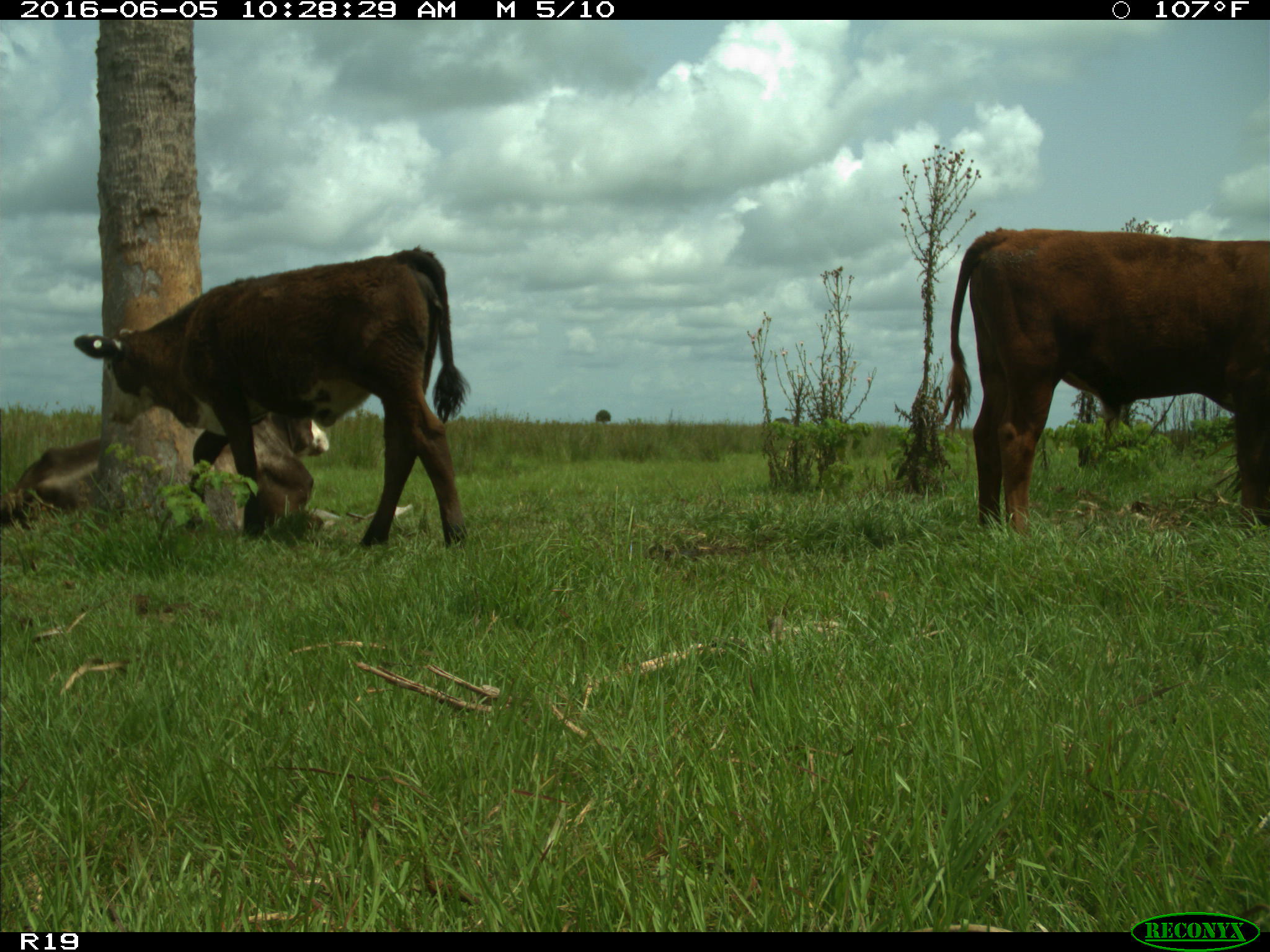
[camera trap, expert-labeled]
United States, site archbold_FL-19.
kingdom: Animalia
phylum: Chordata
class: Mammalia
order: Artiodactyla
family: Bovidae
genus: Bos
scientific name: Bos taurus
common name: domestic cow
Bos taurus (domestic cow).